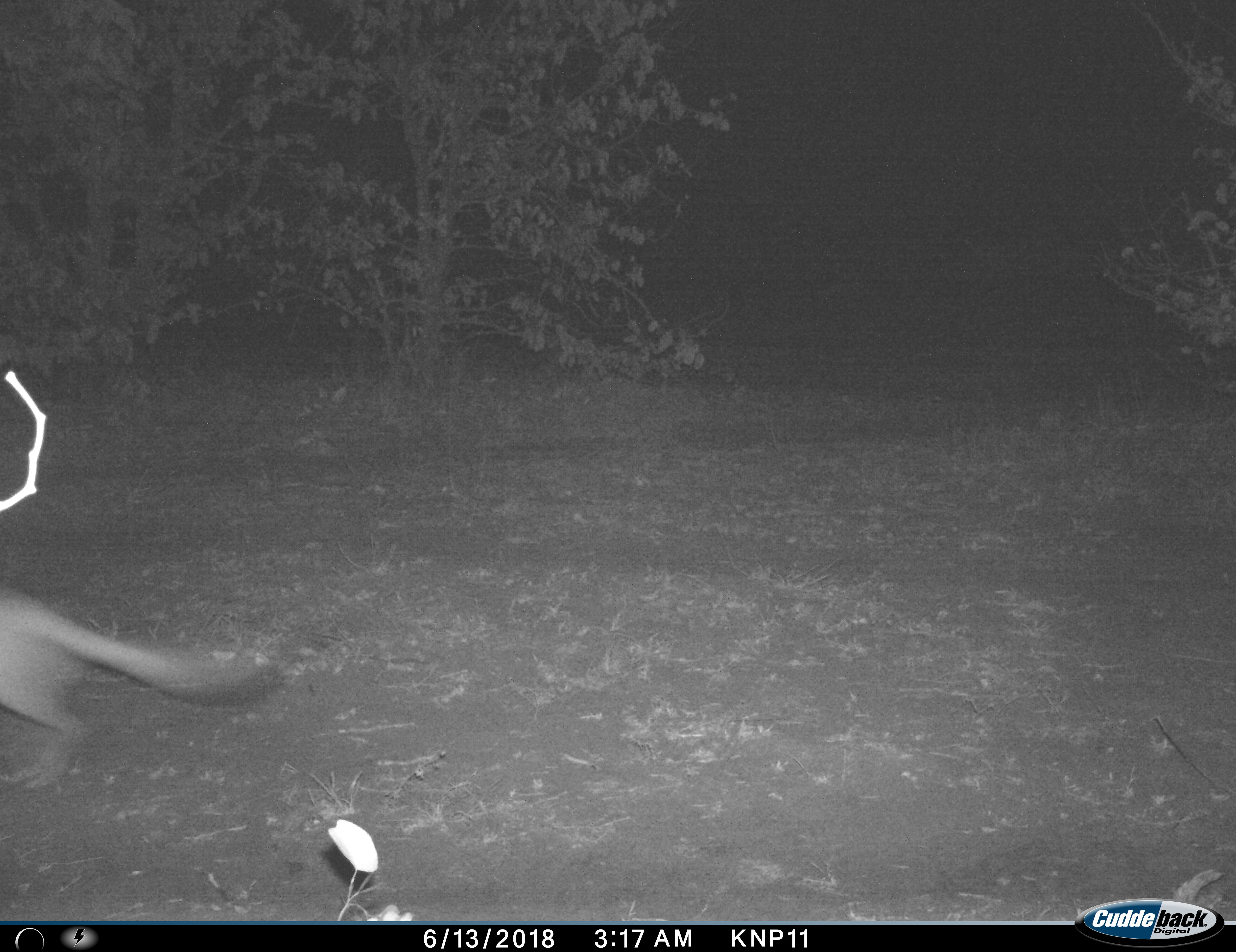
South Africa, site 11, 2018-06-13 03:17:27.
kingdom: Animalia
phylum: Chordata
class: Mammalia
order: Rodentia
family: Pedetidae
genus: Pedetes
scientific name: Pedetes capensis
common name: springhare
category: harespring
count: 1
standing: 0%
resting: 0%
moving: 100%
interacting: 0%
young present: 0%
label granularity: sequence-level